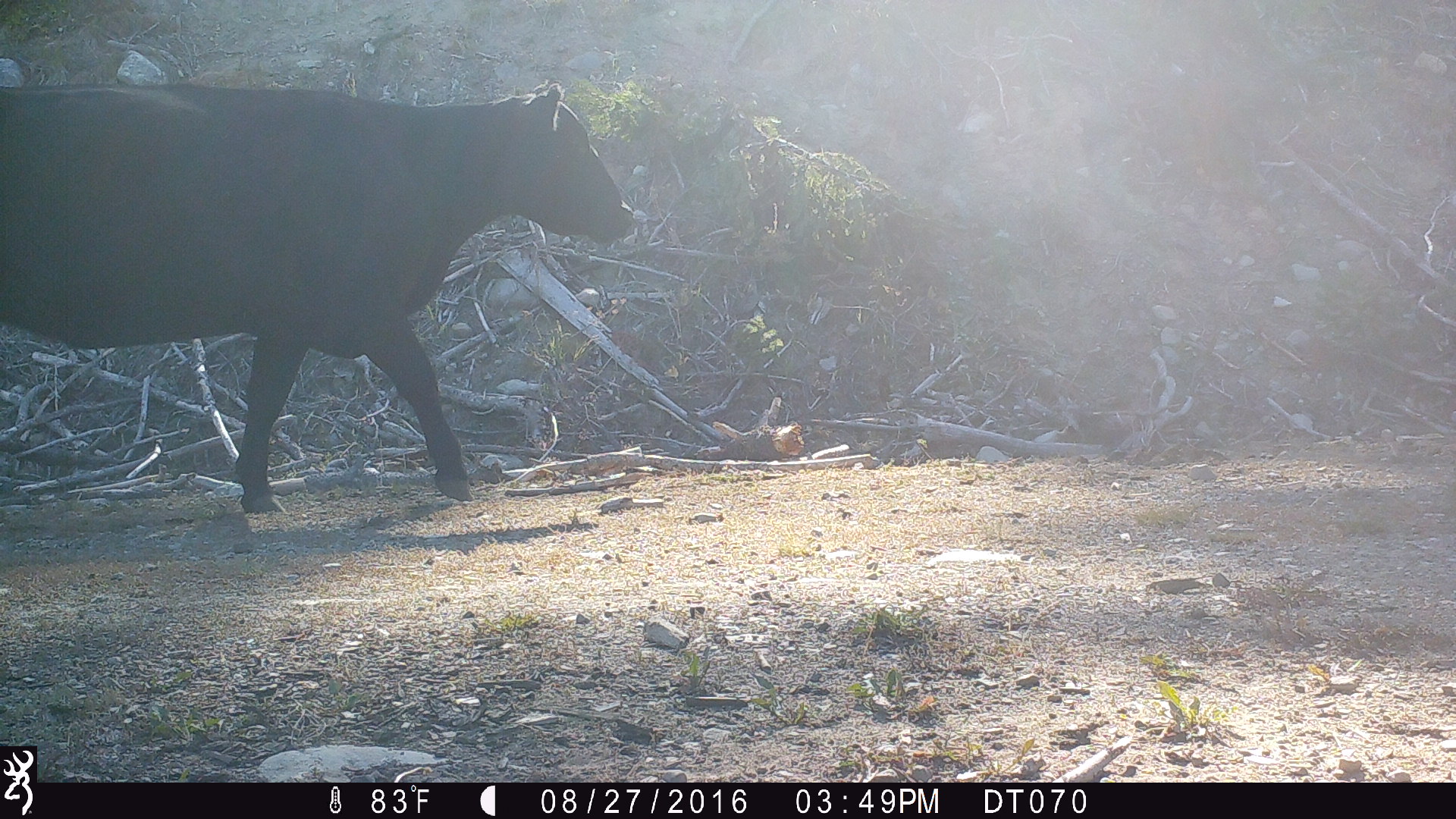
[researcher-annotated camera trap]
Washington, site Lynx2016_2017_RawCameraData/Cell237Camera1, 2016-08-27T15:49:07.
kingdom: Animalia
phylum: Chordata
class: Mammalia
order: Artiodactyla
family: Bovidae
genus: Bos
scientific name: Bos taurus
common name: domestic cattle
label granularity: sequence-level